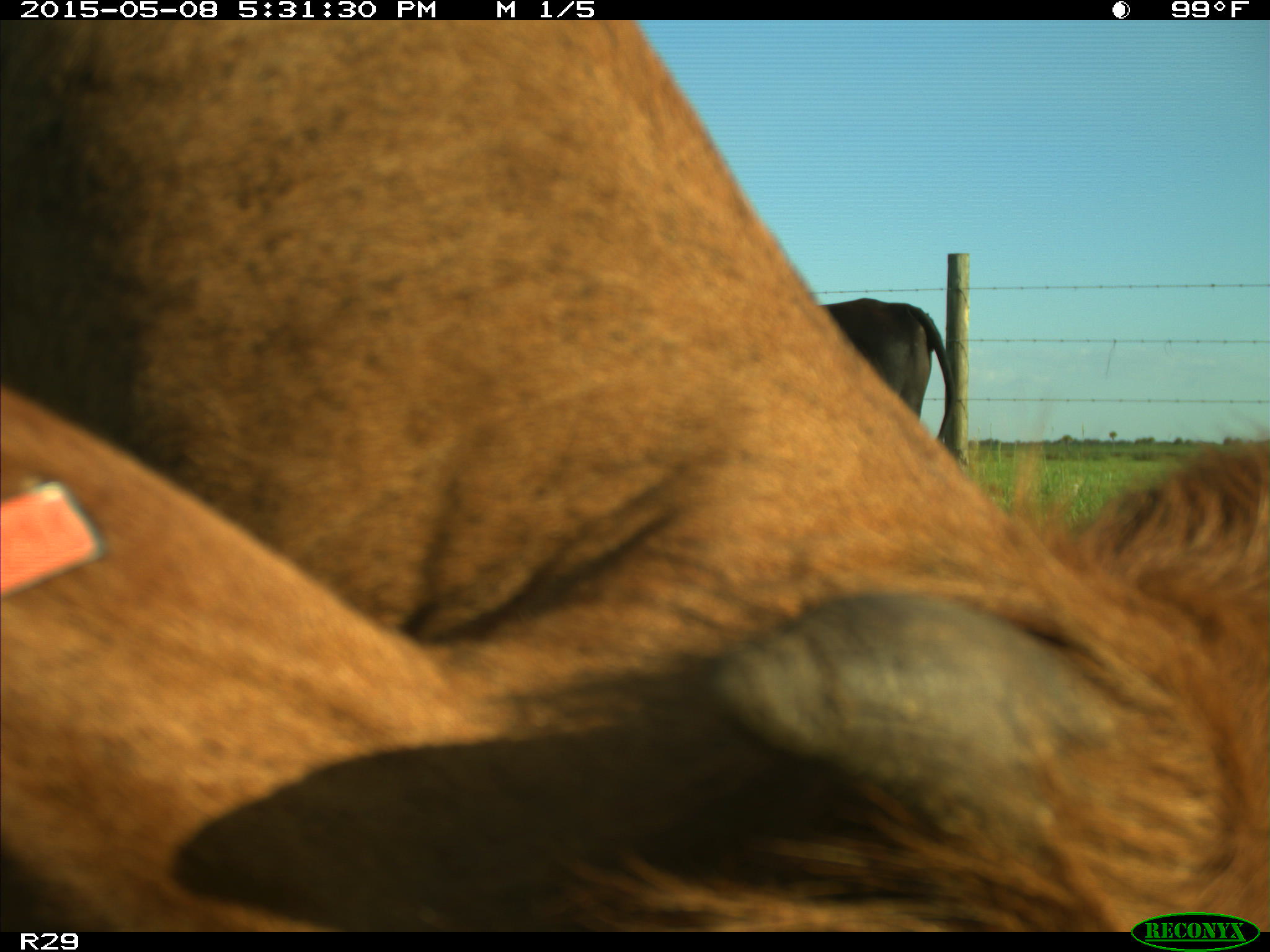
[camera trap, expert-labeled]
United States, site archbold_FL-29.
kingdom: Animalia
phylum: Chordata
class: Mammalia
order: Artiodactyla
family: Bovidae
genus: Bos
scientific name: Bos taurus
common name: domestic cow